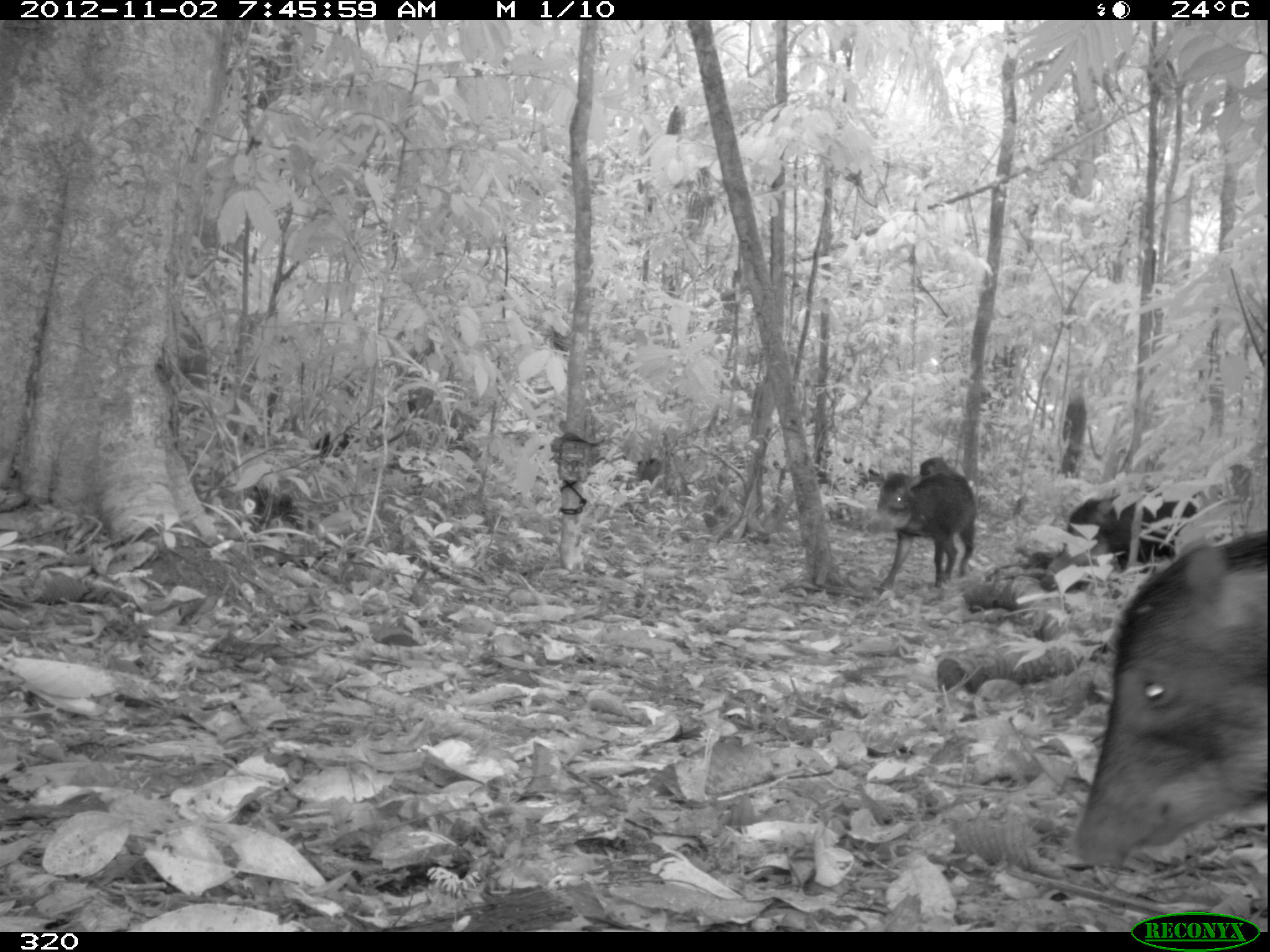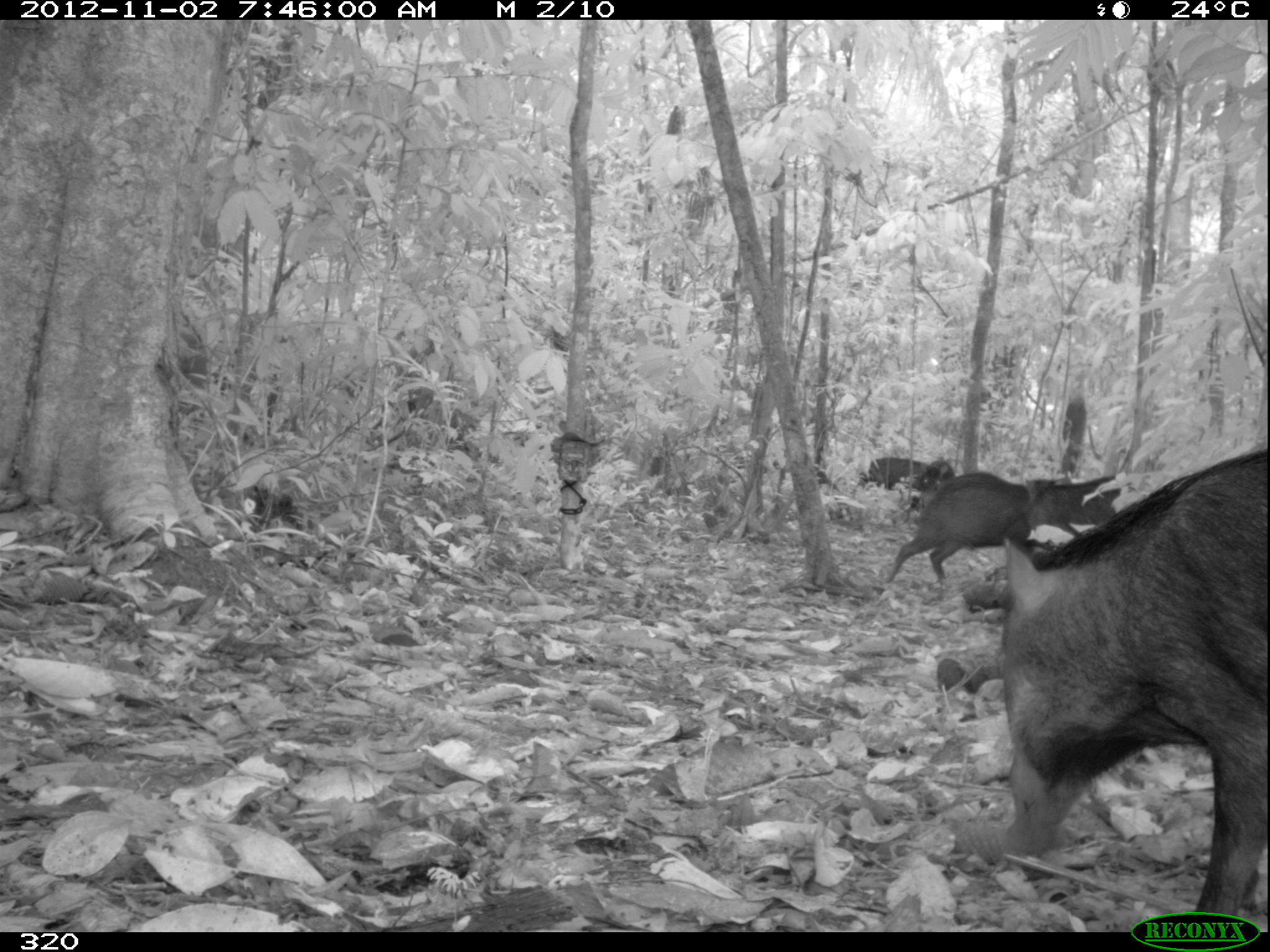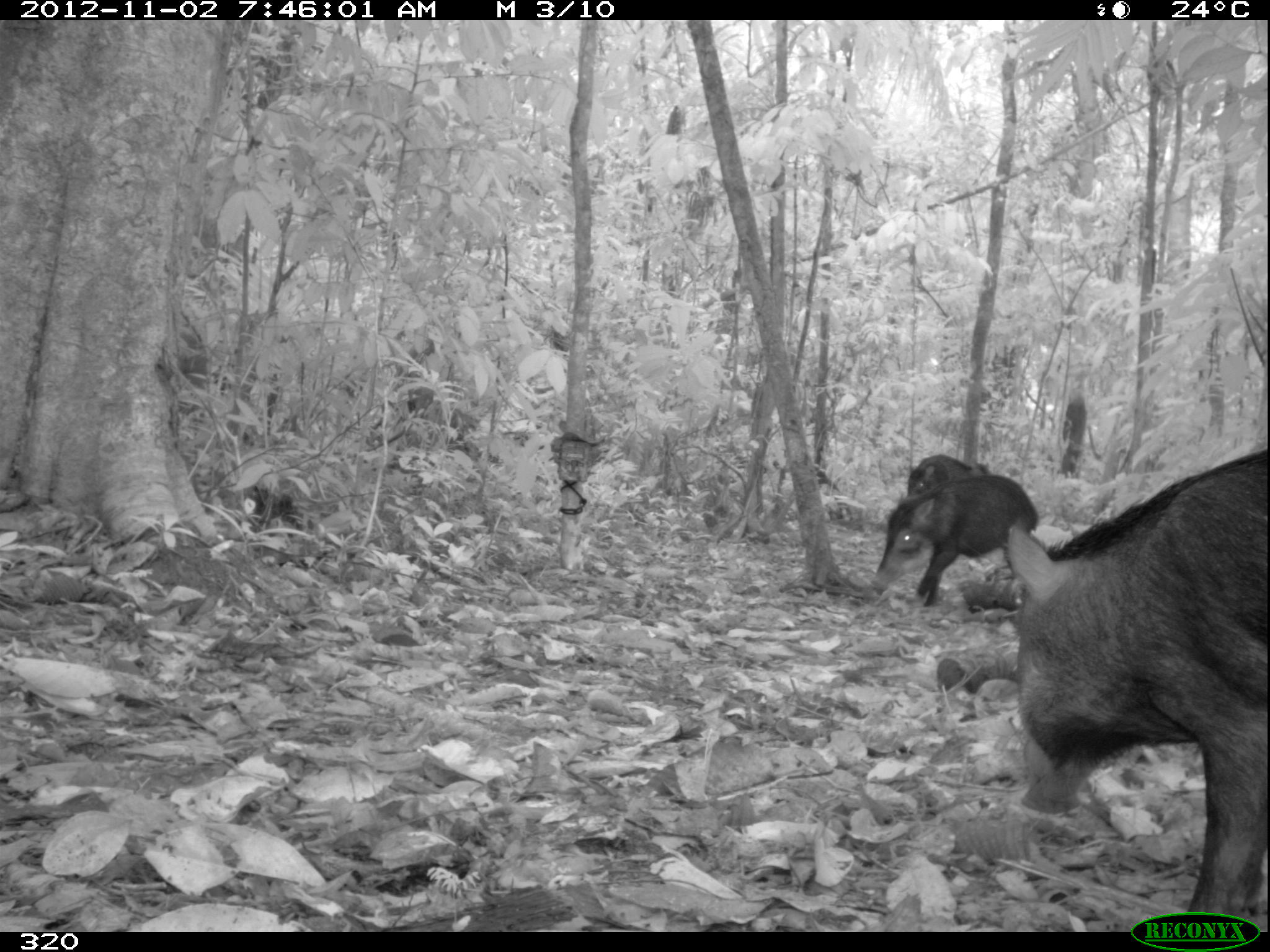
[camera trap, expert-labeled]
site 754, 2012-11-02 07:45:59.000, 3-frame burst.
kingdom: Animalia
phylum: Chordata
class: Mammalia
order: Artiodactyla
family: Tayassuidae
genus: Tayassu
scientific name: Tayassu pecari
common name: white-lipped peccary